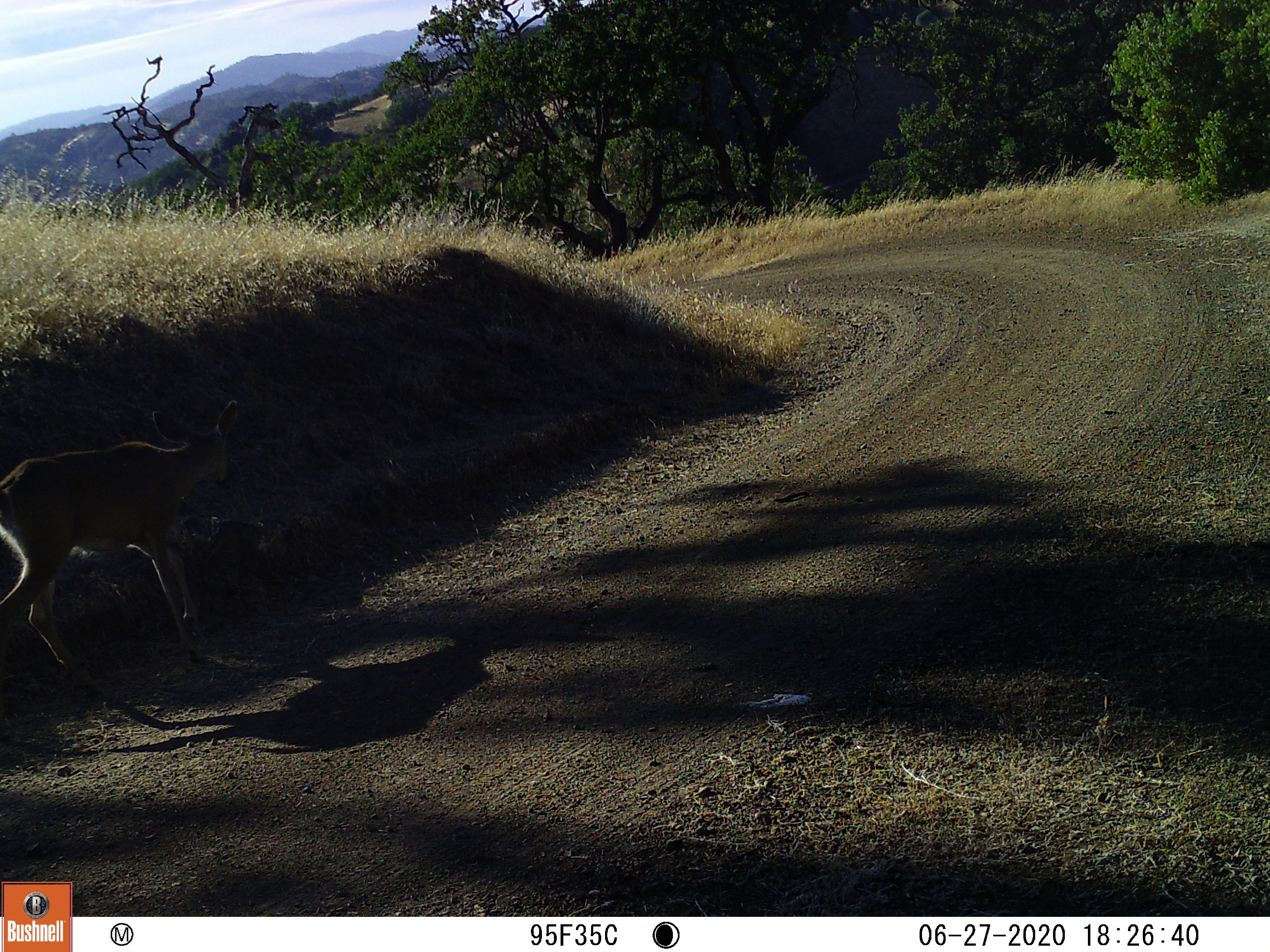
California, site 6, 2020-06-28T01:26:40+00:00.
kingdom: Animalia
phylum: Chordata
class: Mammalia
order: Artiodactyla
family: Cervidae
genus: Odocoileus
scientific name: Odocoileus hemionus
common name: mule deer